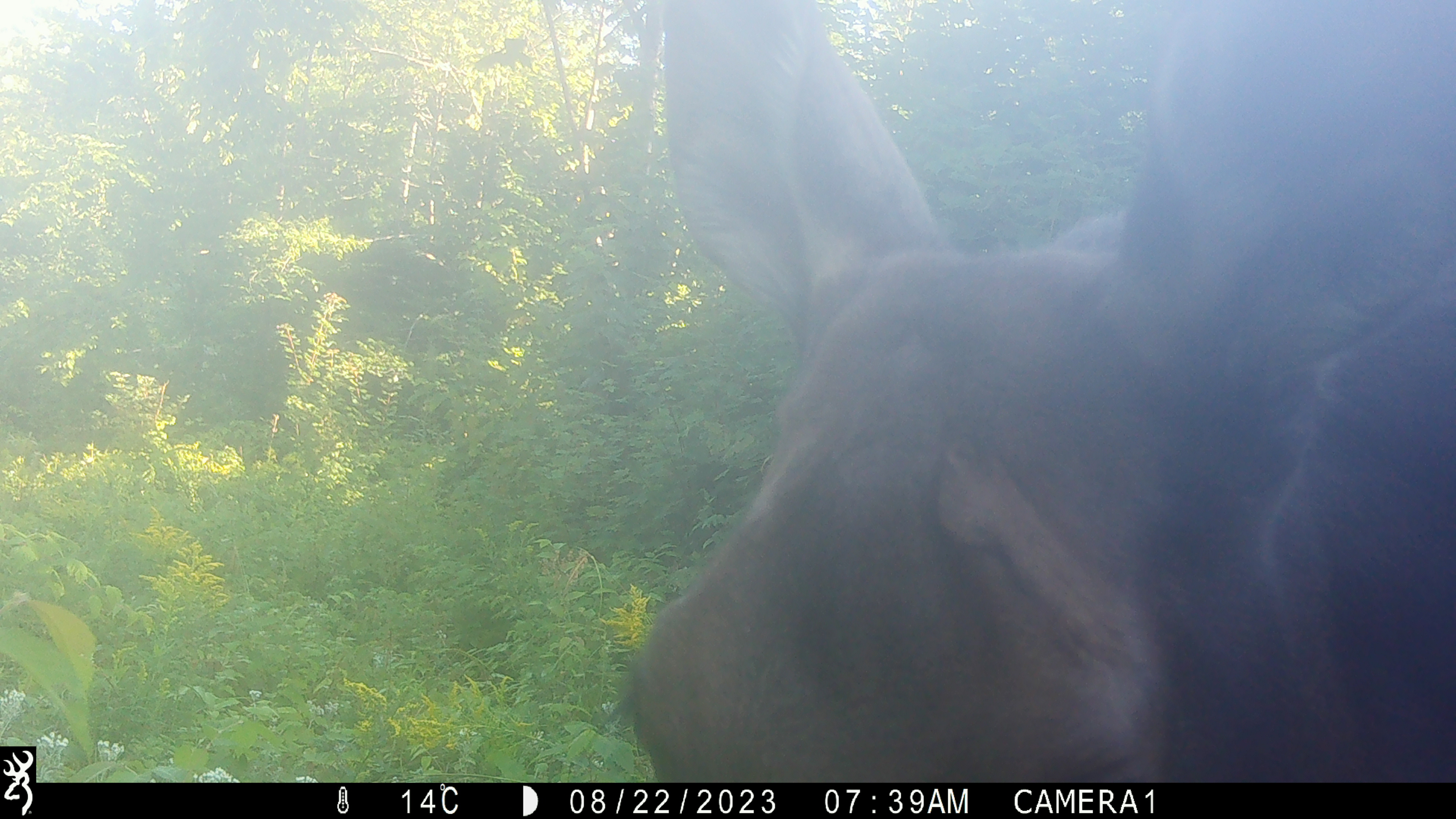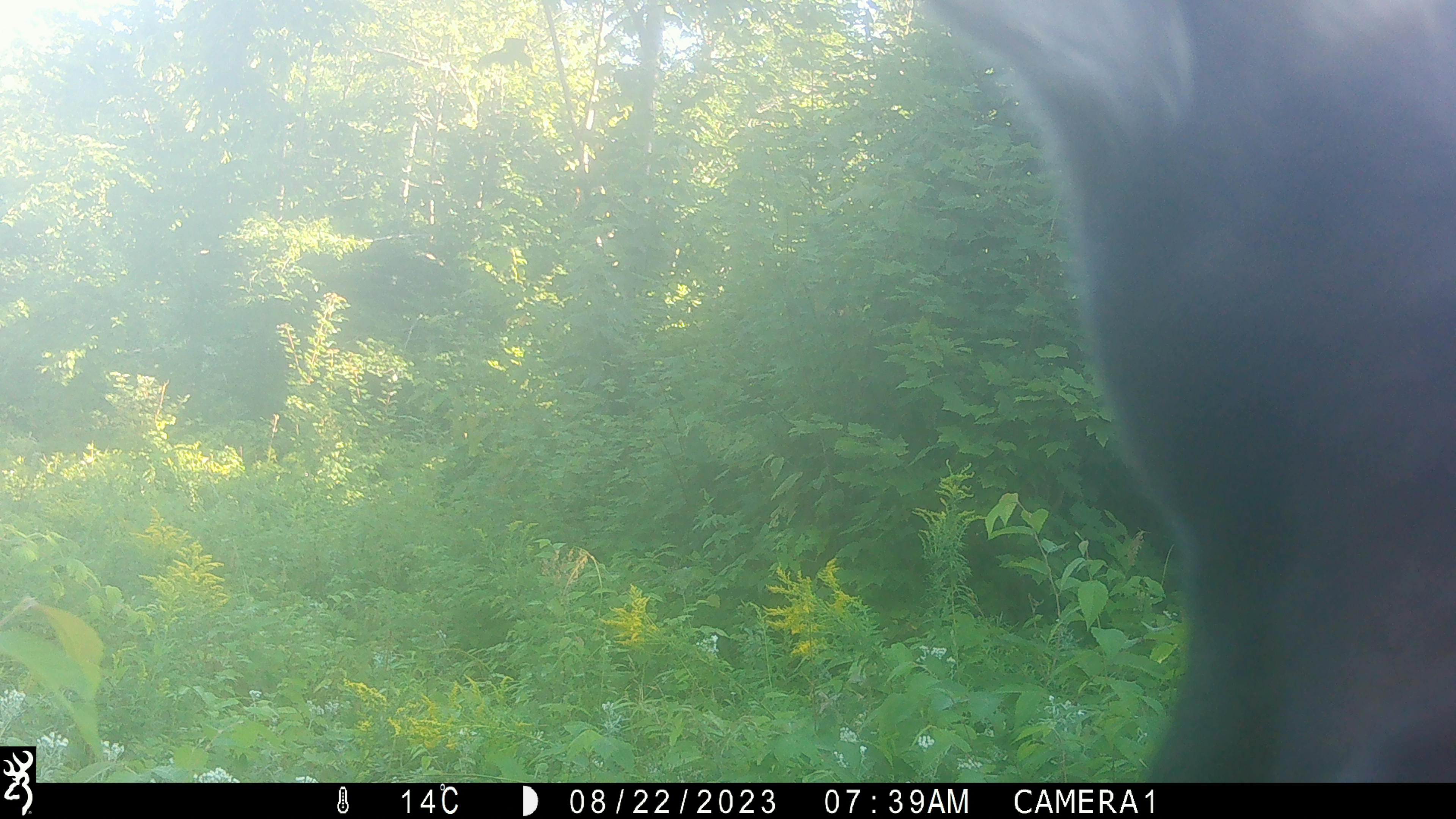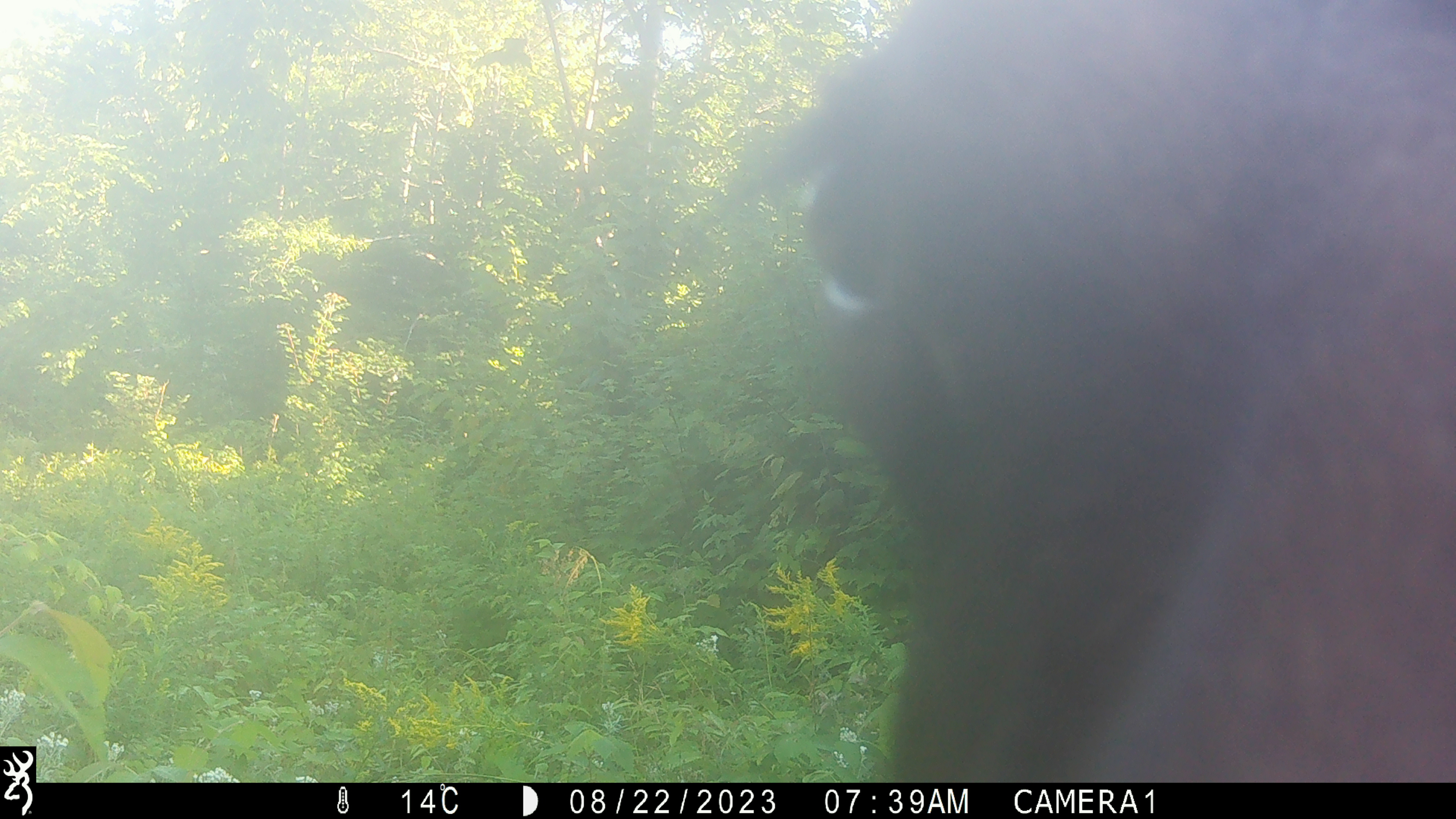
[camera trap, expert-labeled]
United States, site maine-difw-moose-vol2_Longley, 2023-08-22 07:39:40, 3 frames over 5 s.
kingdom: Animalia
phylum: Chordata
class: Mammalia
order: Artiodactyla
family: Cervidae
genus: Alces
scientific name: Alces alces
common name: moose